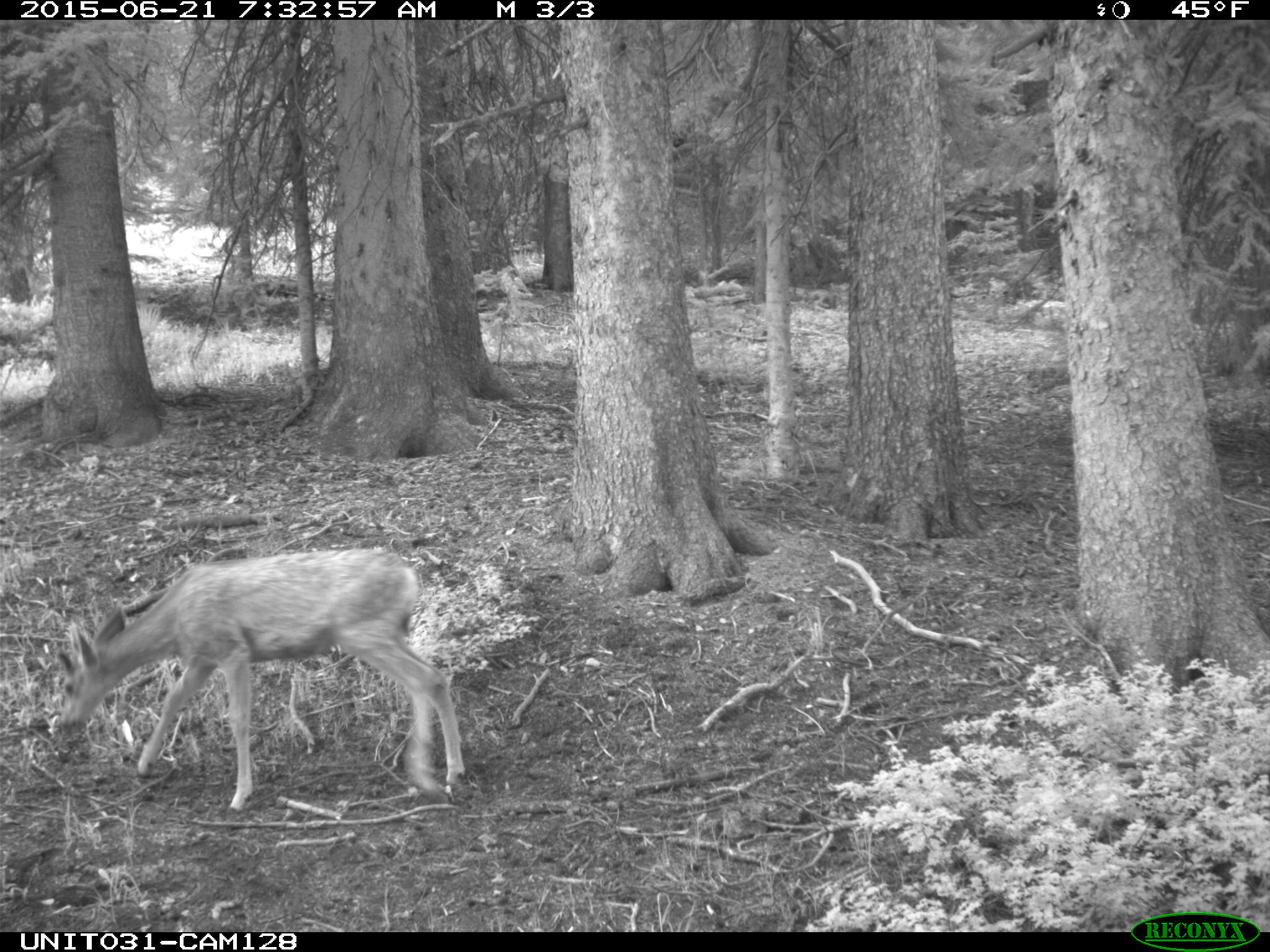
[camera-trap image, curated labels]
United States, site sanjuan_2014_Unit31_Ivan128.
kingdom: Animalia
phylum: Chordata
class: Mammalia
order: Artiodactyla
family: Cervidae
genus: Odocoileus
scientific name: Odocoileus hemionus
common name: mule deer